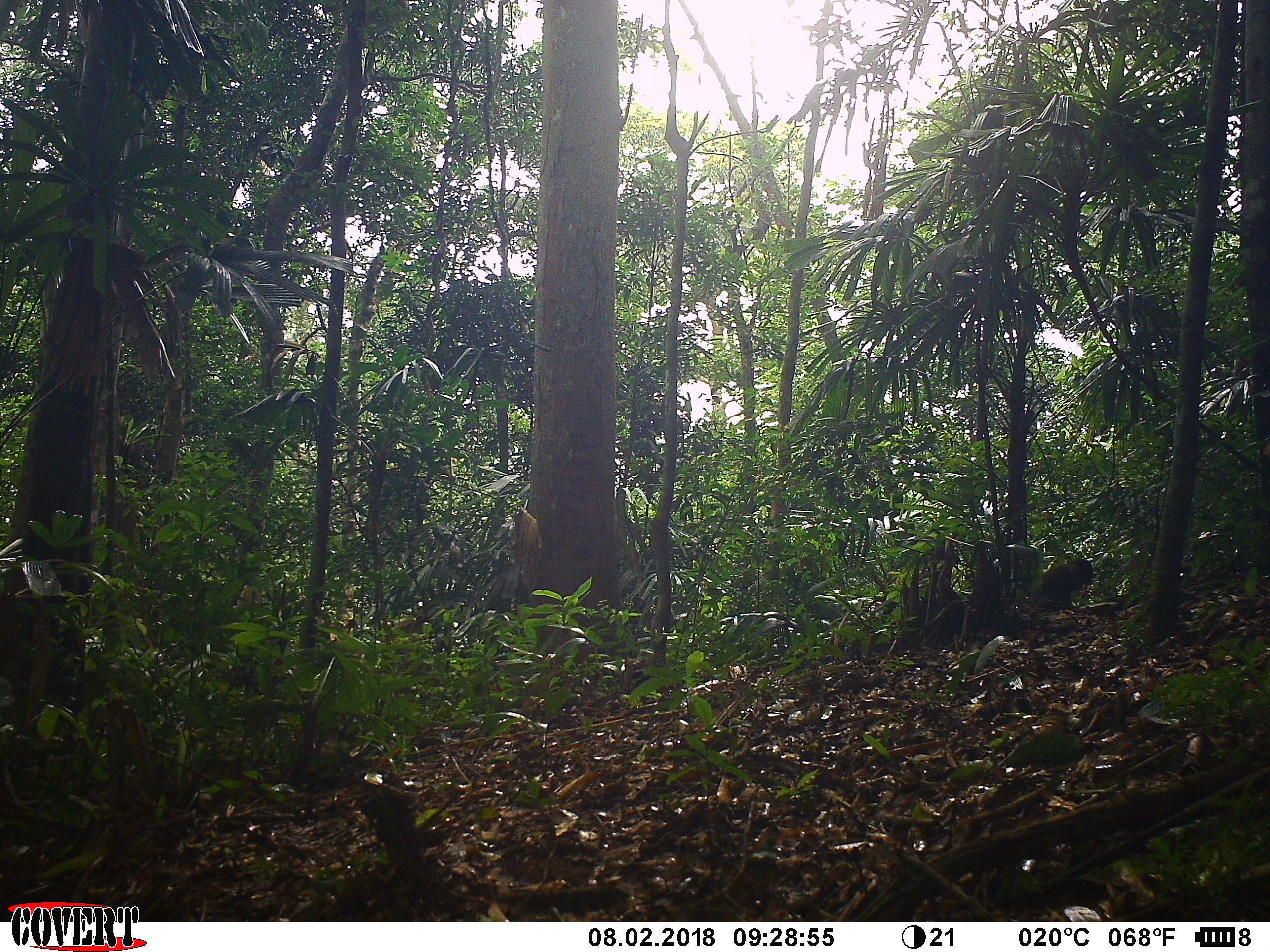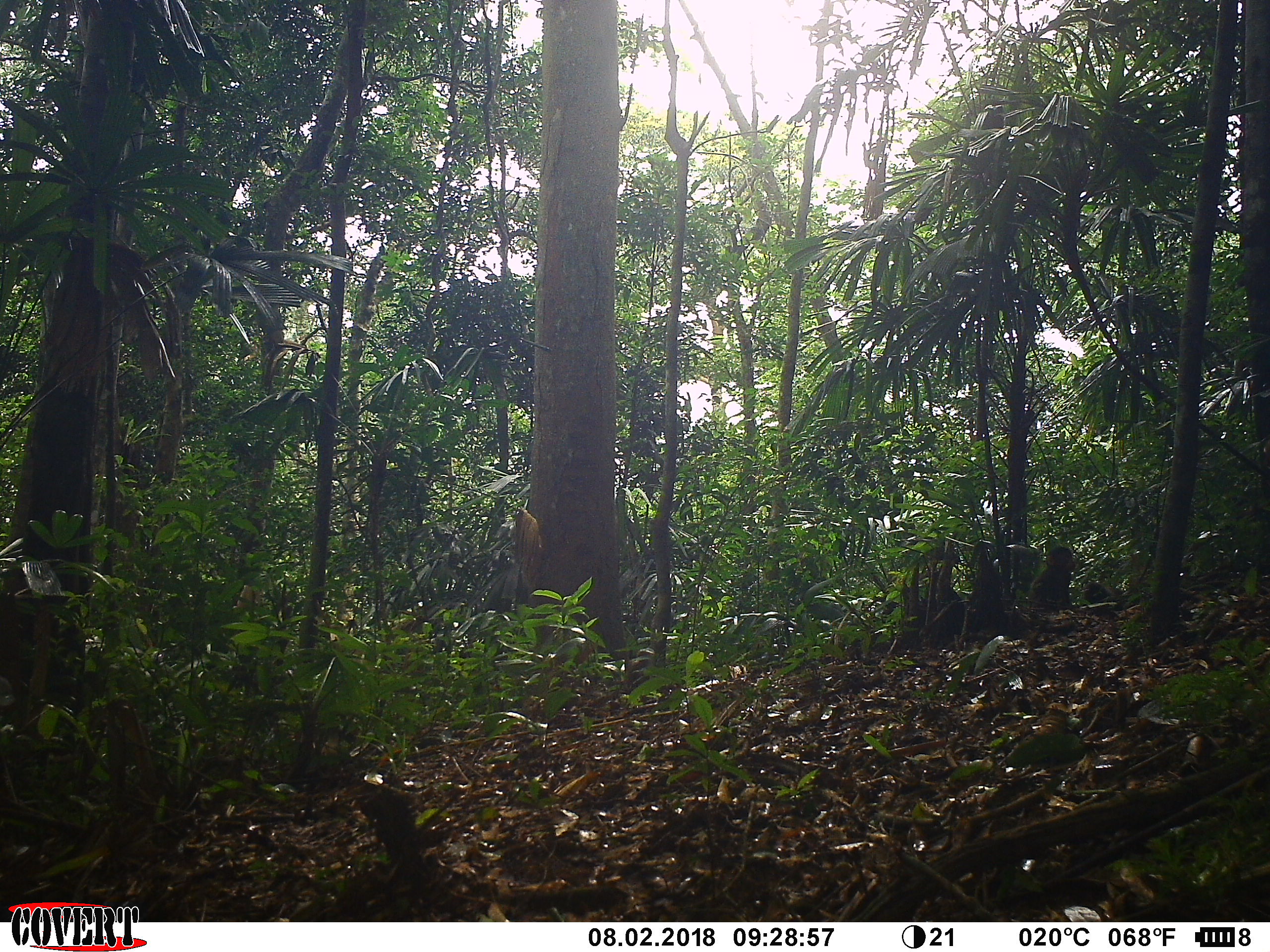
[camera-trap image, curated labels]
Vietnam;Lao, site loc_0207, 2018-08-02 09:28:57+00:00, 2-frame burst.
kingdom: Animalia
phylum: Chordata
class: Mammalia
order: Primates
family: Cercopithecidae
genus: Macaca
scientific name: Macaca arctoides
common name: stump-tailed macaque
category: stump tailed macaque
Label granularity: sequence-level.